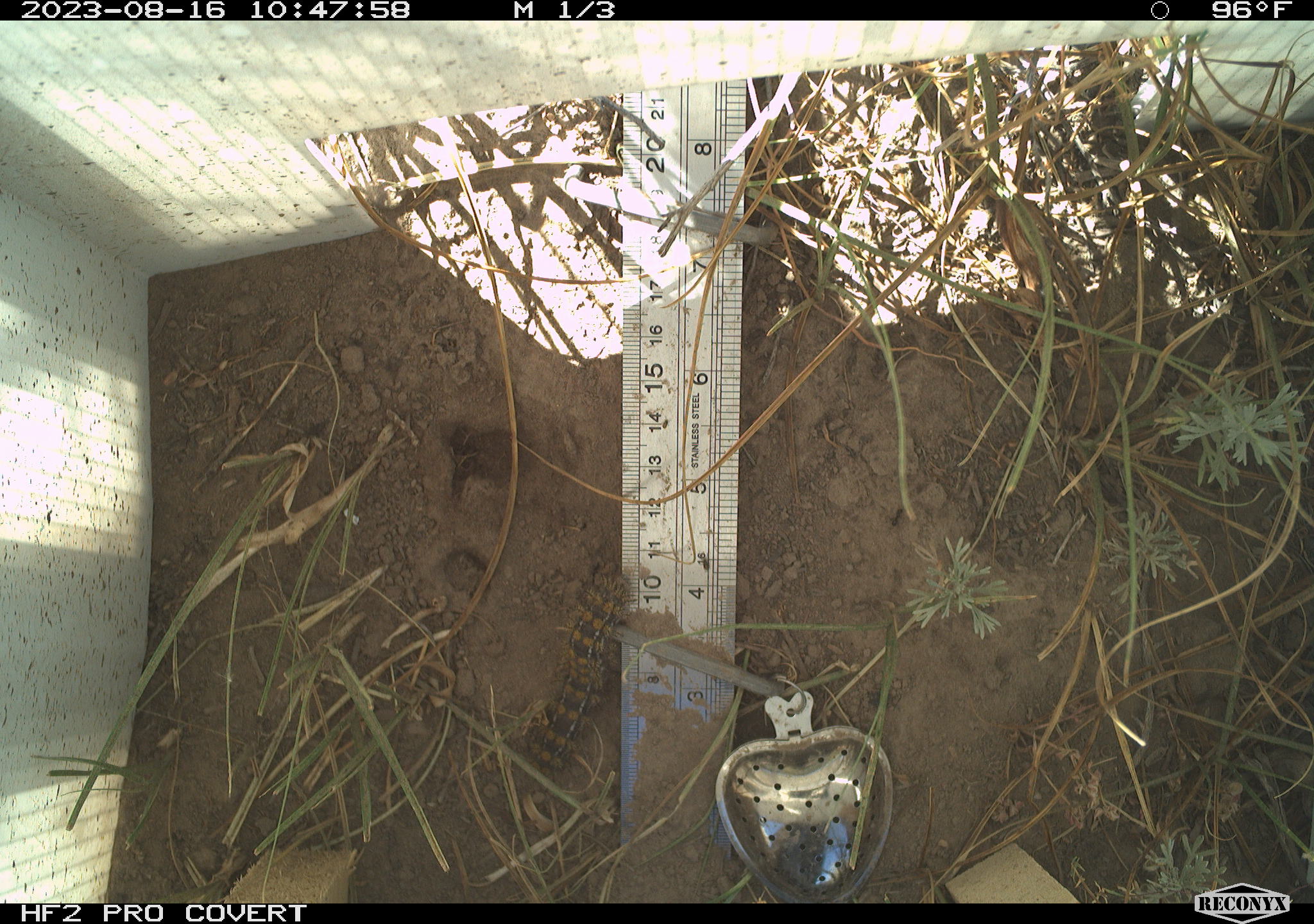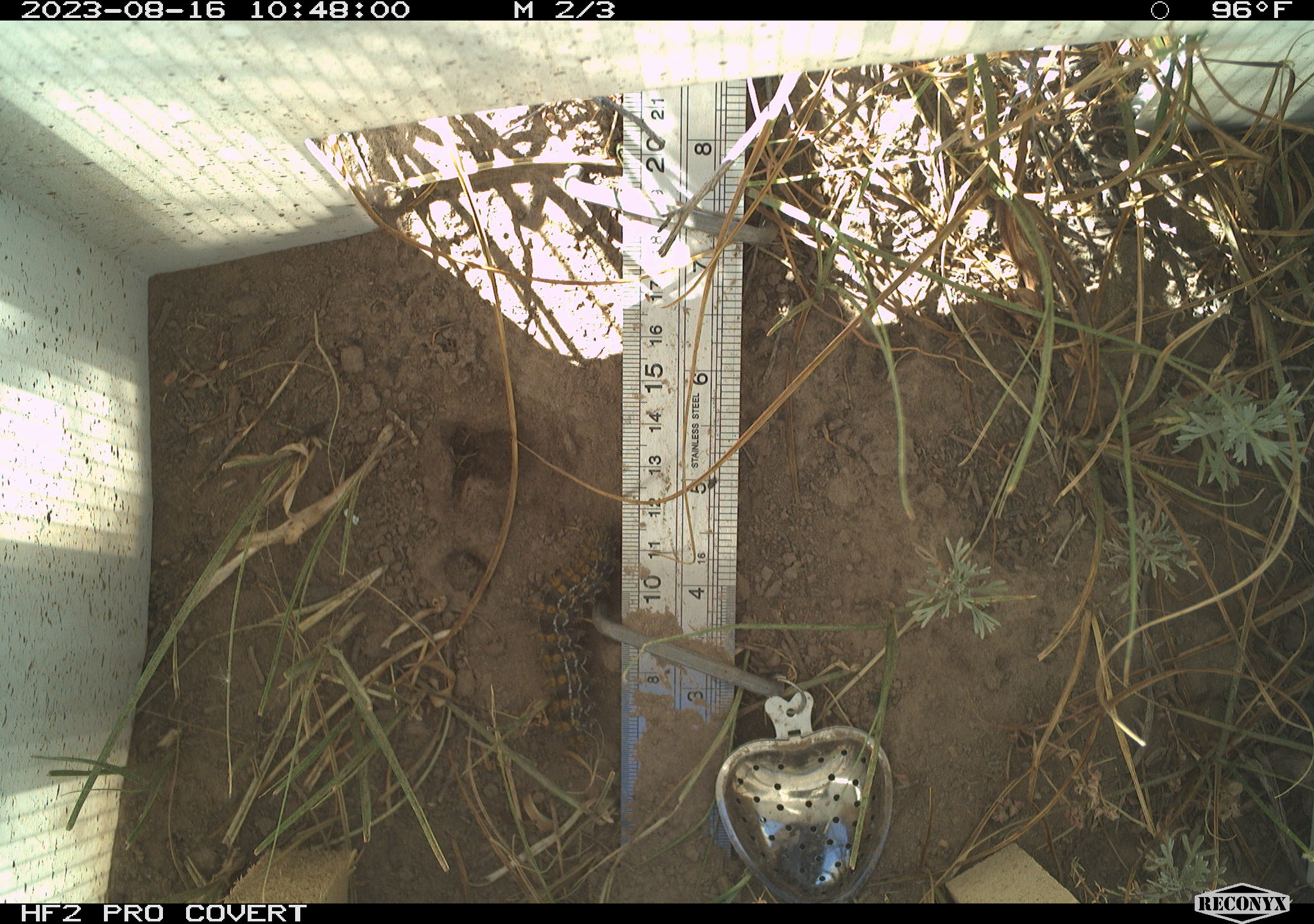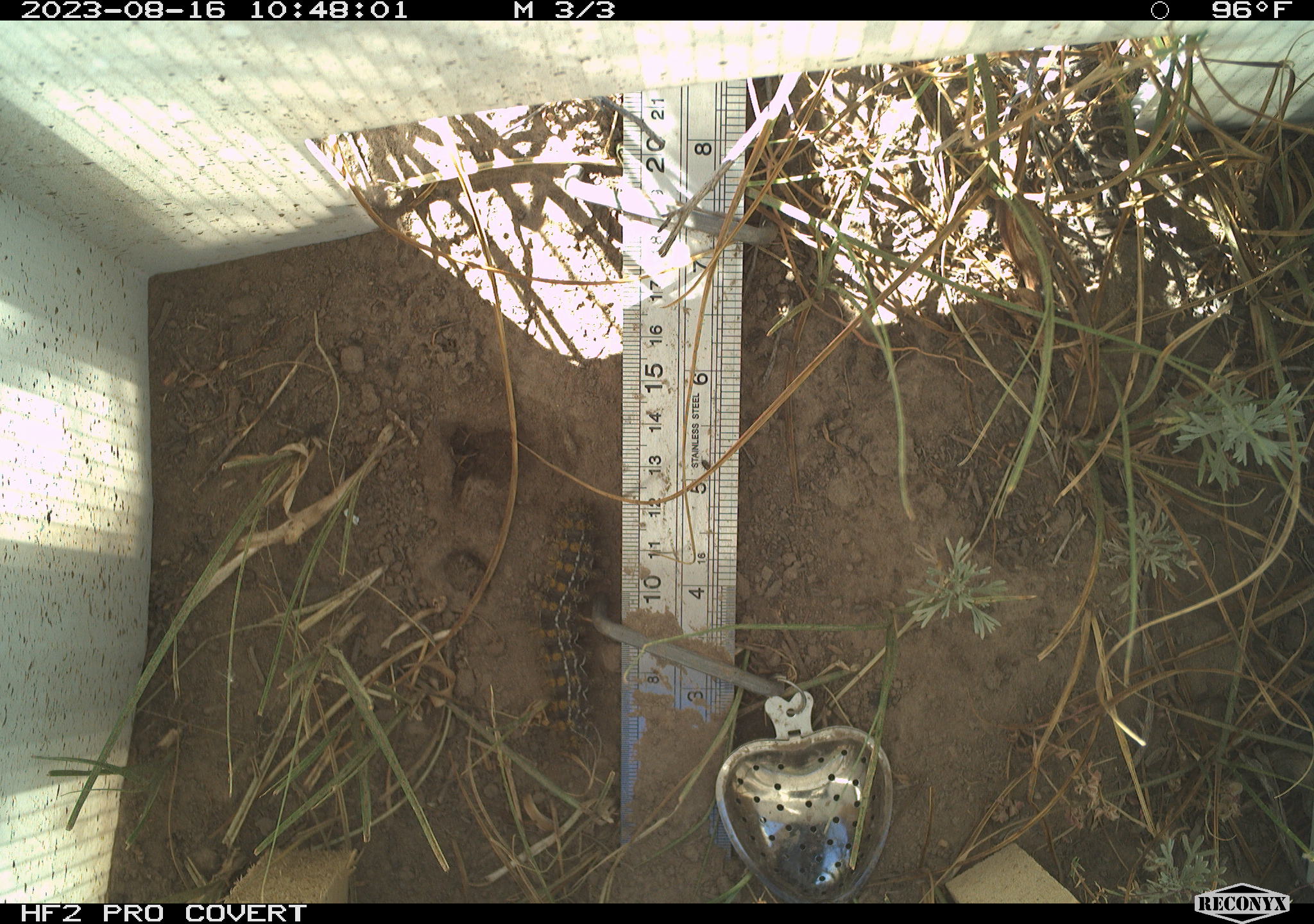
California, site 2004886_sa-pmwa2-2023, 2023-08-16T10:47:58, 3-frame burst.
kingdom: Animalia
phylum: Arthropoda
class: Insecta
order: Lepidoptera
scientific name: Lepidoptera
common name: butterflies and moths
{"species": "butterflies and moths (Lepidoptera)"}